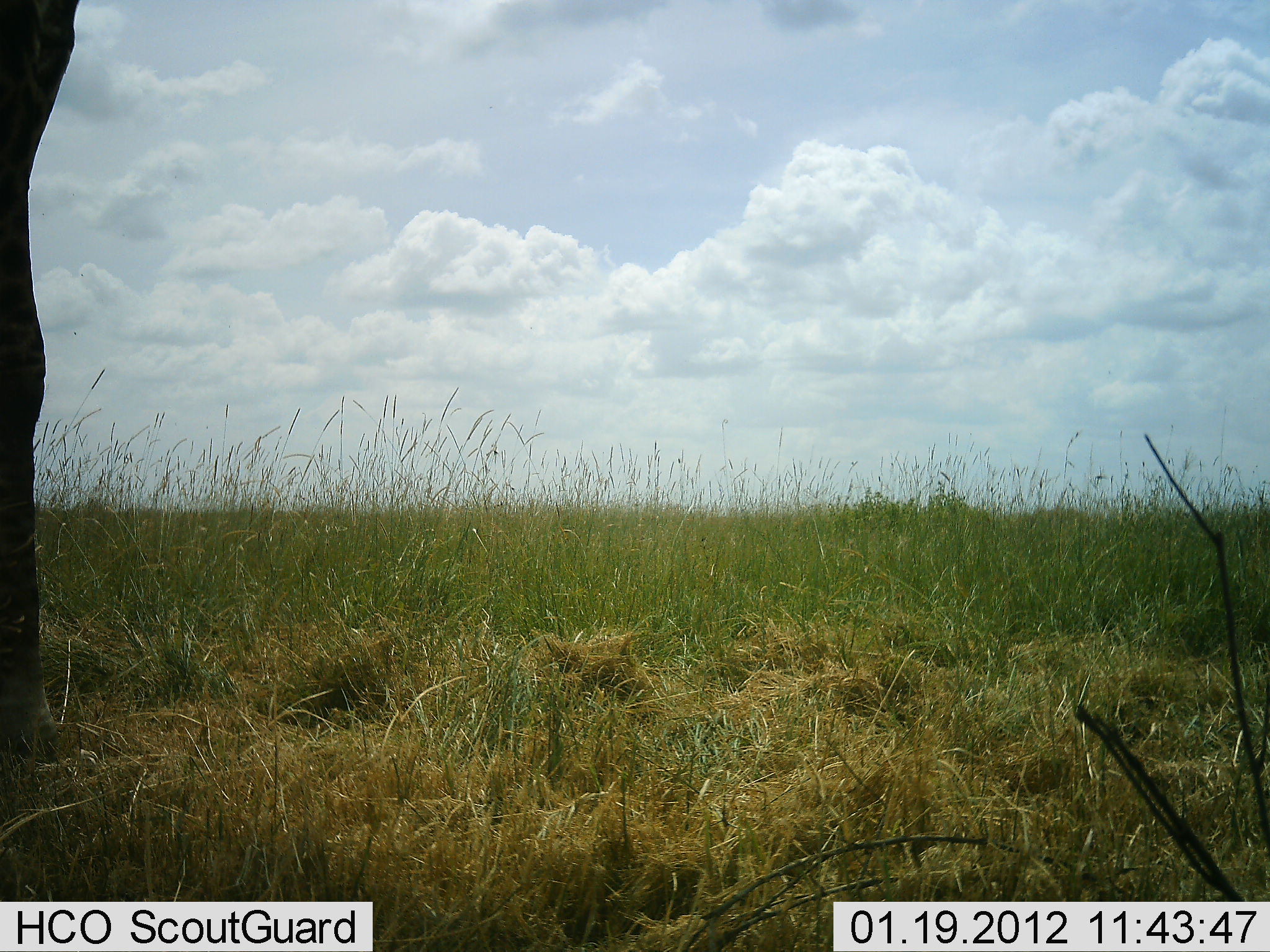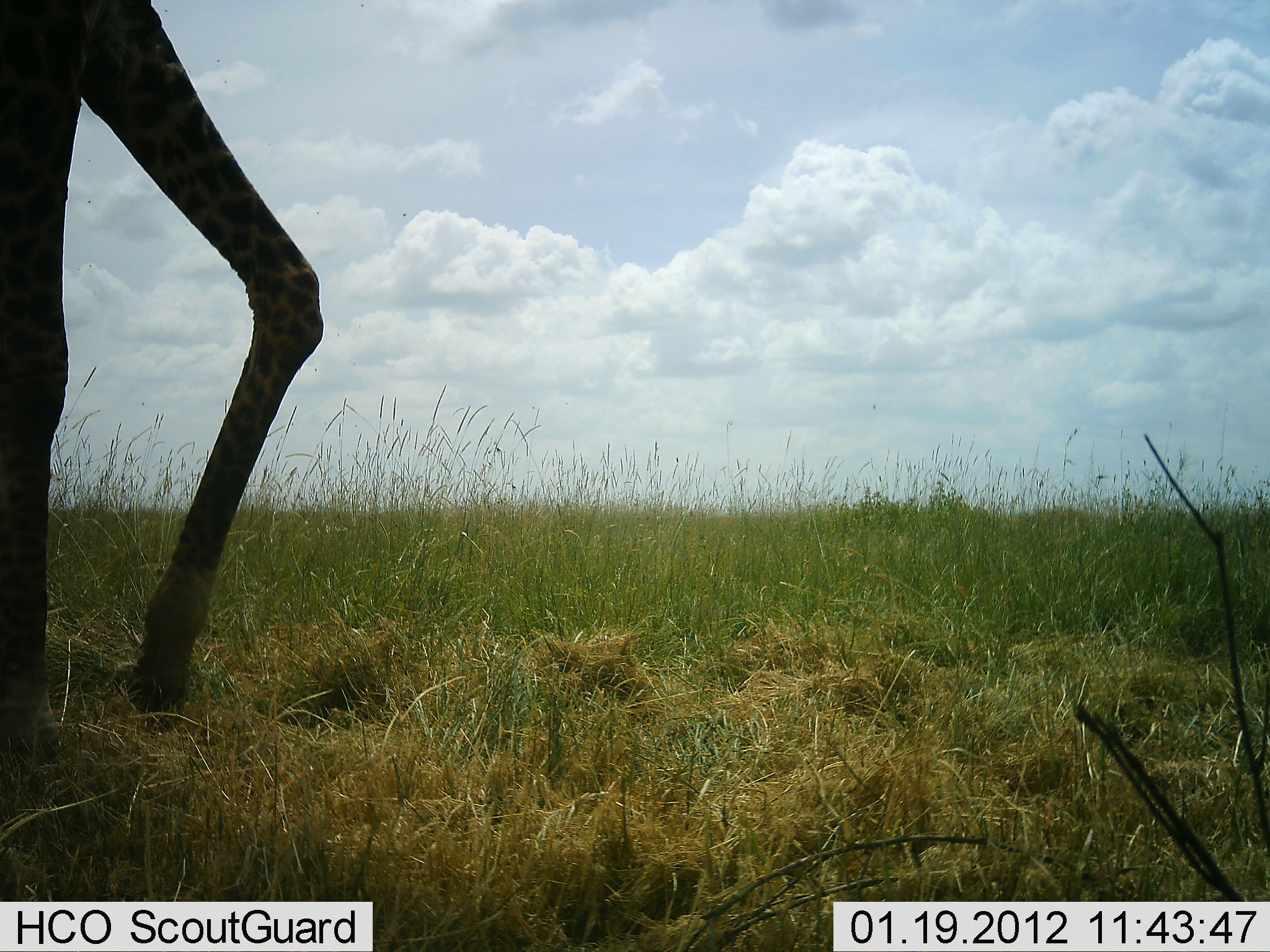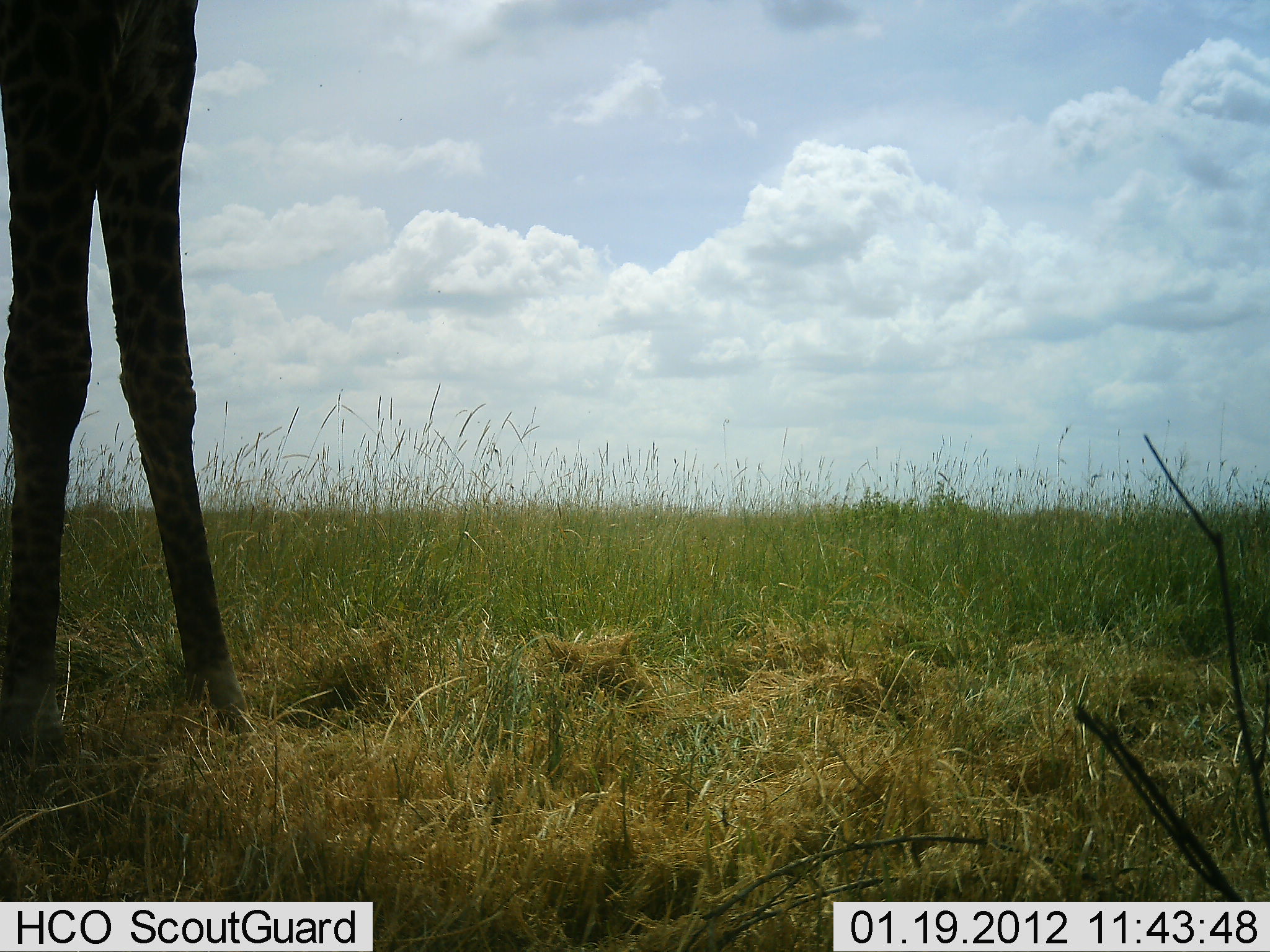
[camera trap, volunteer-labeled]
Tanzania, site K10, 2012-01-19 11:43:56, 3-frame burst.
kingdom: Animalia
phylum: Chordata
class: Mammalia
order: Artiodactyla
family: Giraffidae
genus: Giraffa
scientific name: Giraffa camelopardalis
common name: giraffe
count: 1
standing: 50%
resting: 0%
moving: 50%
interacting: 0%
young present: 0%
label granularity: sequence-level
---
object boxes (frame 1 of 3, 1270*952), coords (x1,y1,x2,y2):
animal: (0,0,84,825)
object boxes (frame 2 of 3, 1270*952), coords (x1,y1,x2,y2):
animal: (0,0,324,825)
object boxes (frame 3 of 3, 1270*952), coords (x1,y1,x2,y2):
animal: (0,0,254,821)